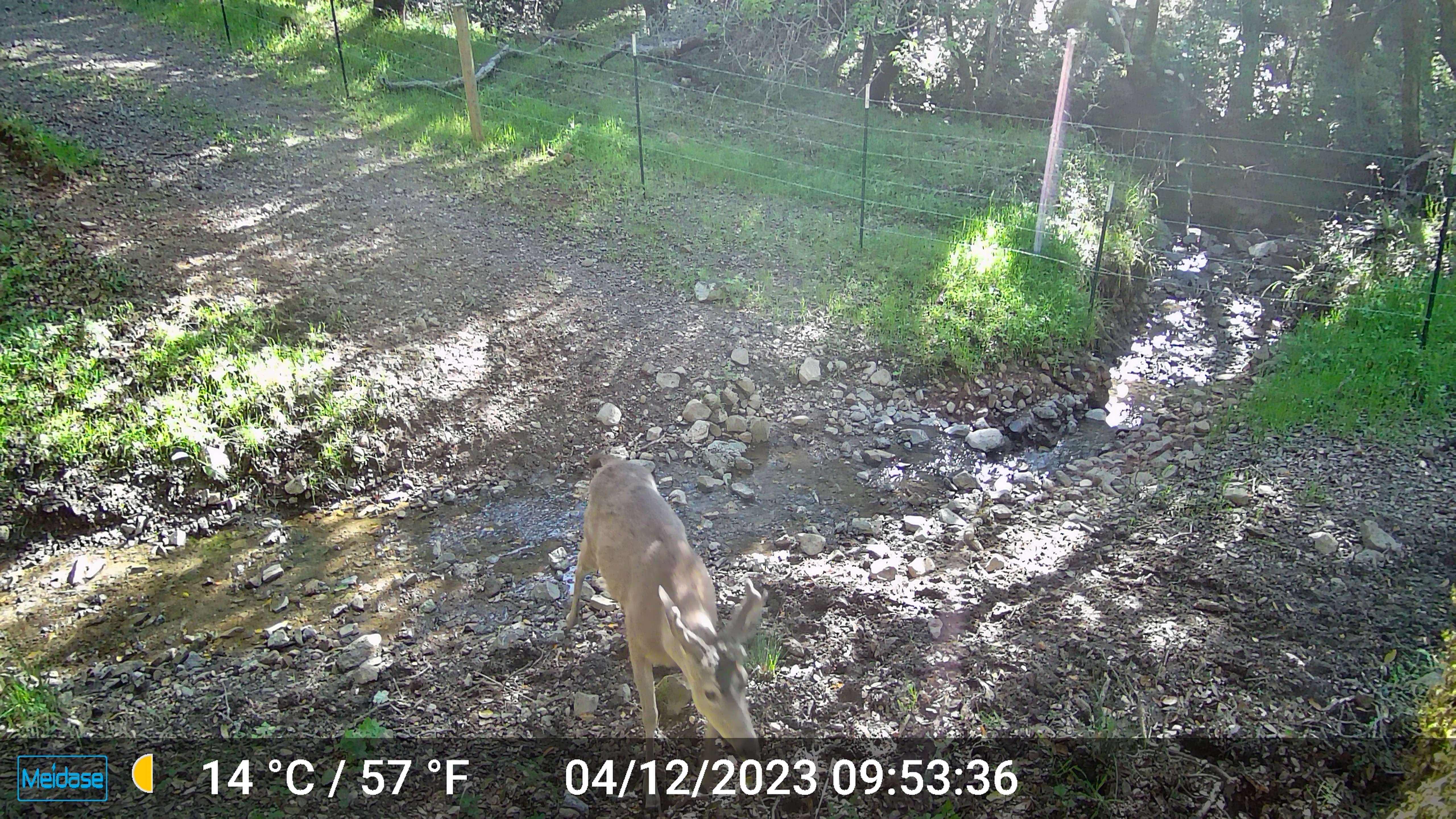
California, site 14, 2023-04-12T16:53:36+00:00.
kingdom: Animalia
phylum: Chordata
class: Mammalia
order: Artiodactyla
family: Cervidae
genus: Odocoileus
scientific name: Odocoileus hemionus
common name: mule deer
Mule deer (Odocoileus hemionus).